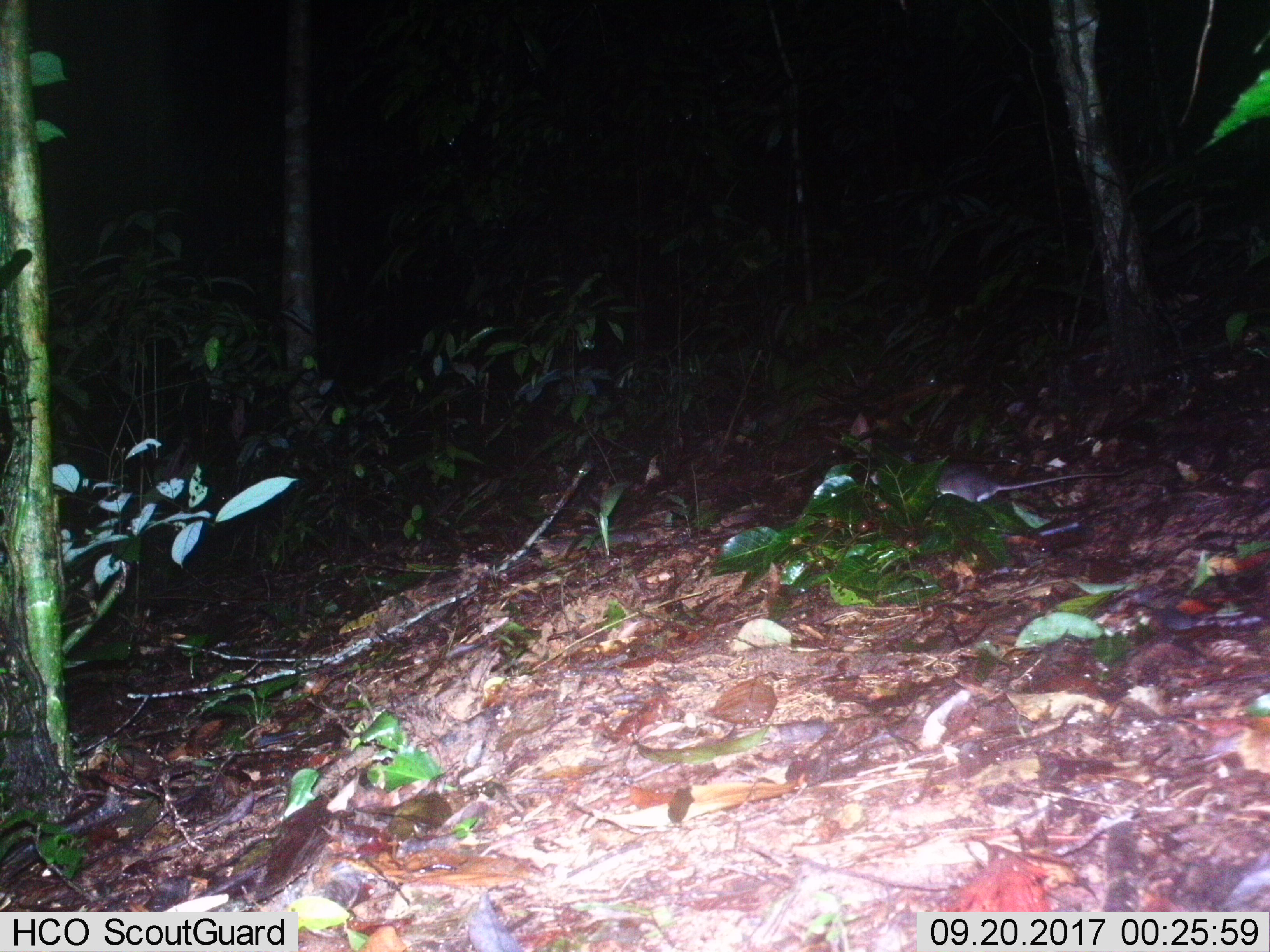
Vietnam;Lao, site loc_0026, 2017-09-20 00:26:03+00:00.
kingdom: Animalia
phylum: Chordata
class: Mammalia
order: Rodentia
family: Muridae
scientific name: Muridae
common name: old-world mice and rats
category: unidentified murid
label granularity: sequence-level